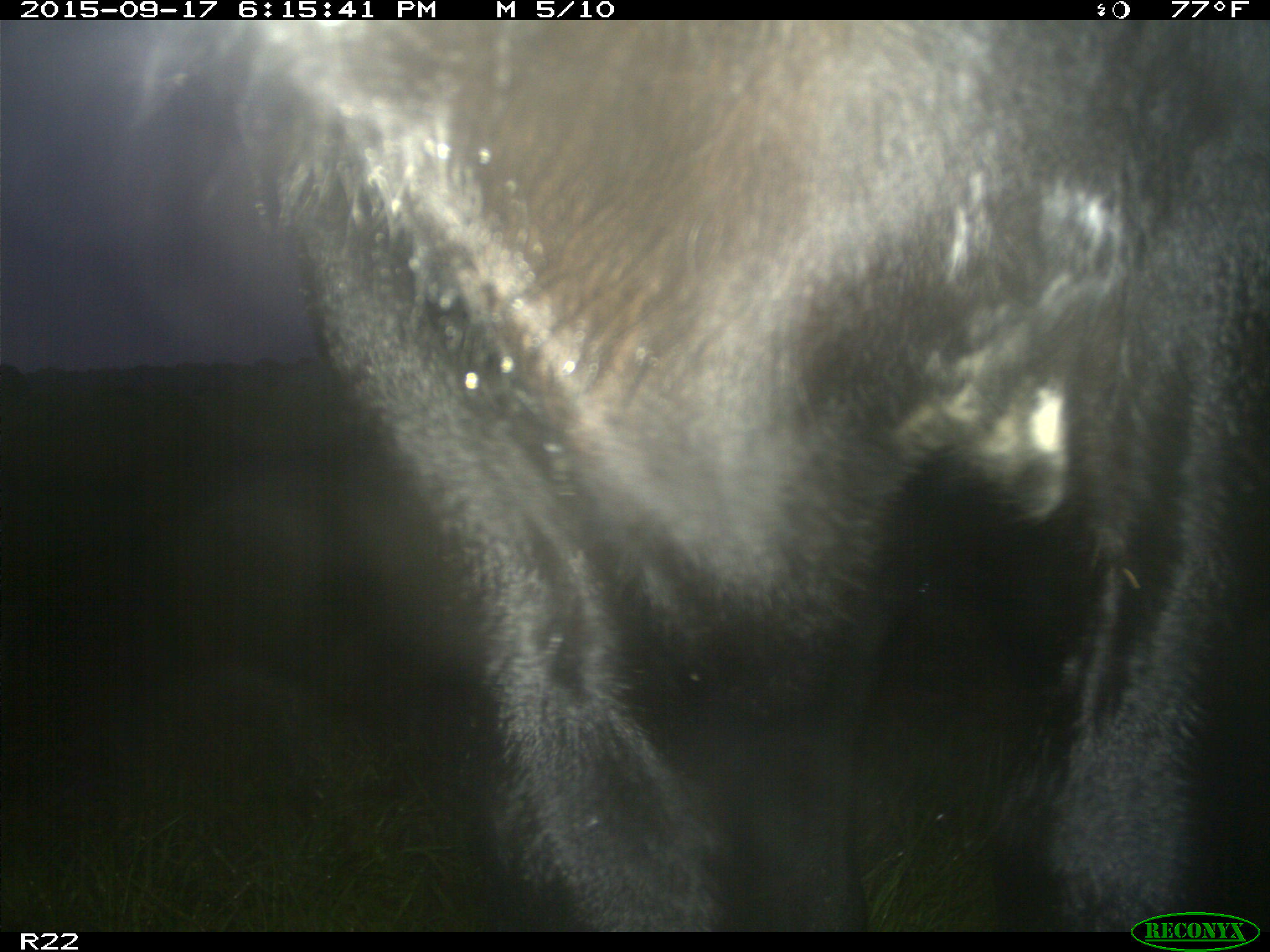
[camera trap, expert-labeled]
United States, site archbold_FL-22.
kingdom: Animalia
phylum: Chordata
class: Mammalia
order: Artiodactyla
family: Bovidae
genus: Bos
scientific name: Bos taurus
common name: domestic cow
Bos taurus (domestic cow).